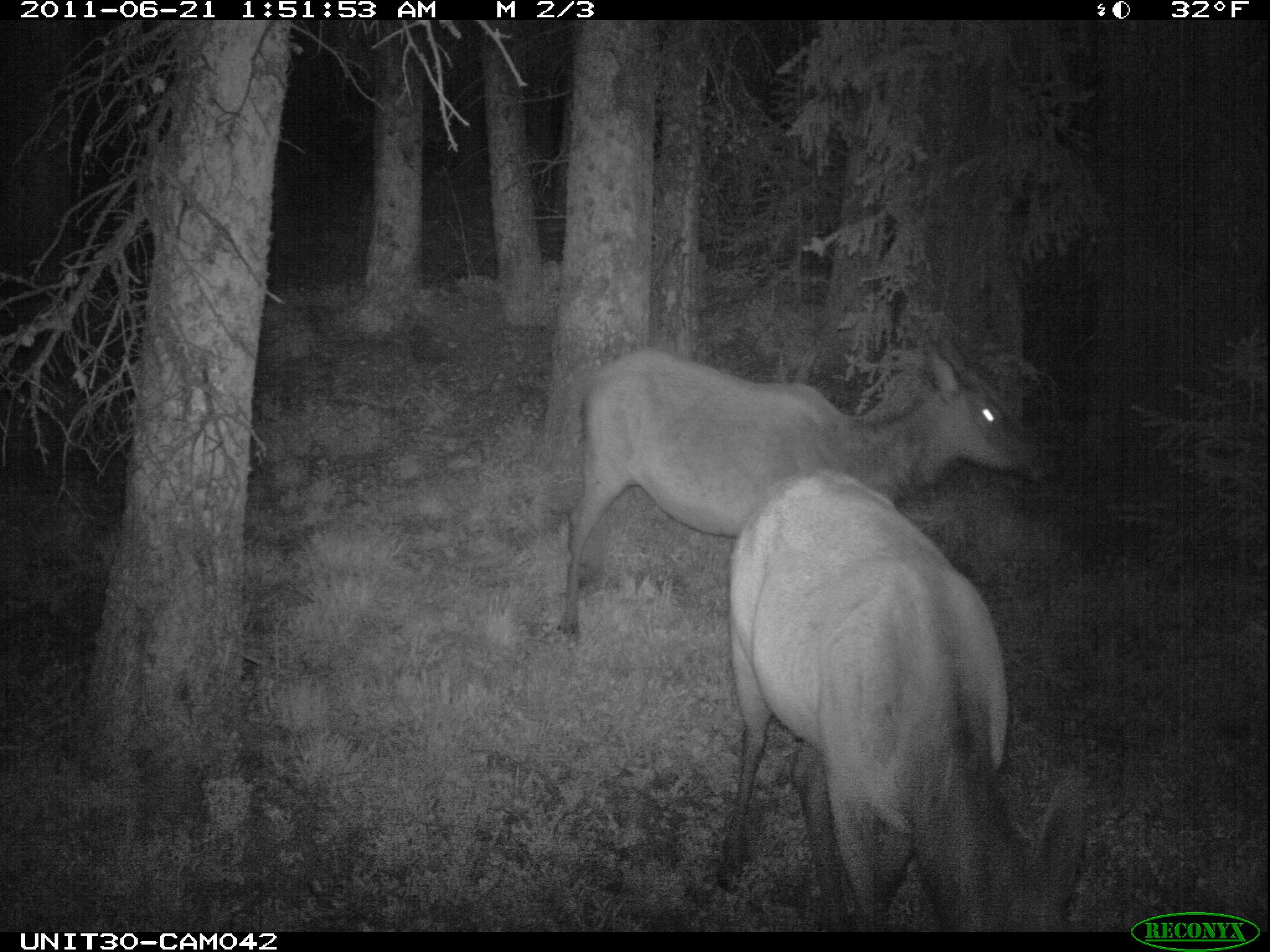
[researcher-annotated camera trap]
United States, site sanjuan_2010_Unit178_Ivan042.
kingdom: Animalia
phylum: Chordata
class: Mammalia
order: Artiodactyla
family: Cervidae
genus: Cervus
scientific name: Cervus elaphus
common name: red deer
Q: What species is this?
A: Cervus elaphus (red deer).